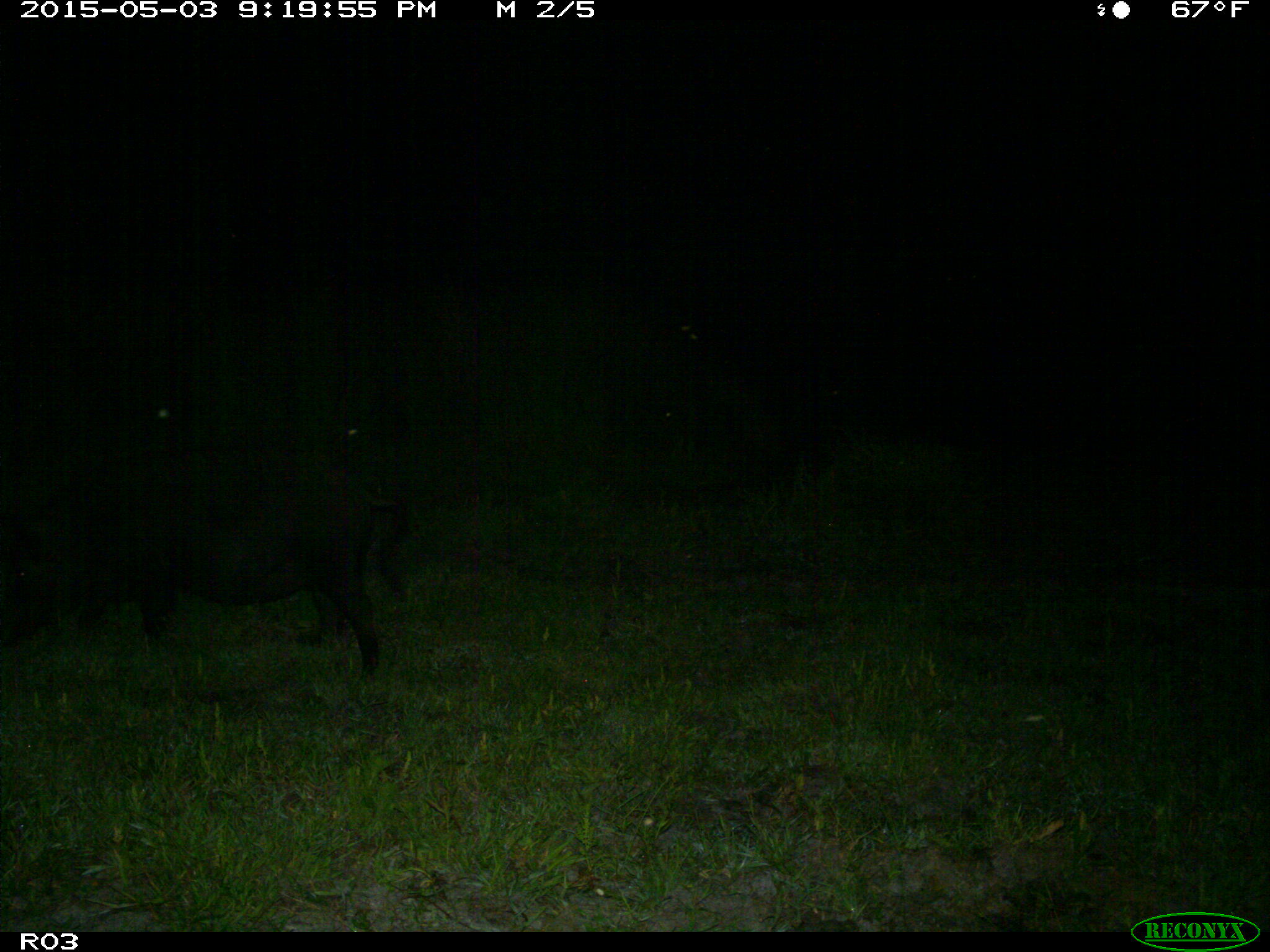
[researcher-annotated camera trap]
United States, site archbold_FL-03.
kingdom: Animalia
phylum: Chordata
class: Mammalia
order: Artiodactyla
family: Suidae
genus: Sus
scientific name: Sus scrofa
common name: wild boar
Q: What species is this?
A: Sus scrofa (wild boar).